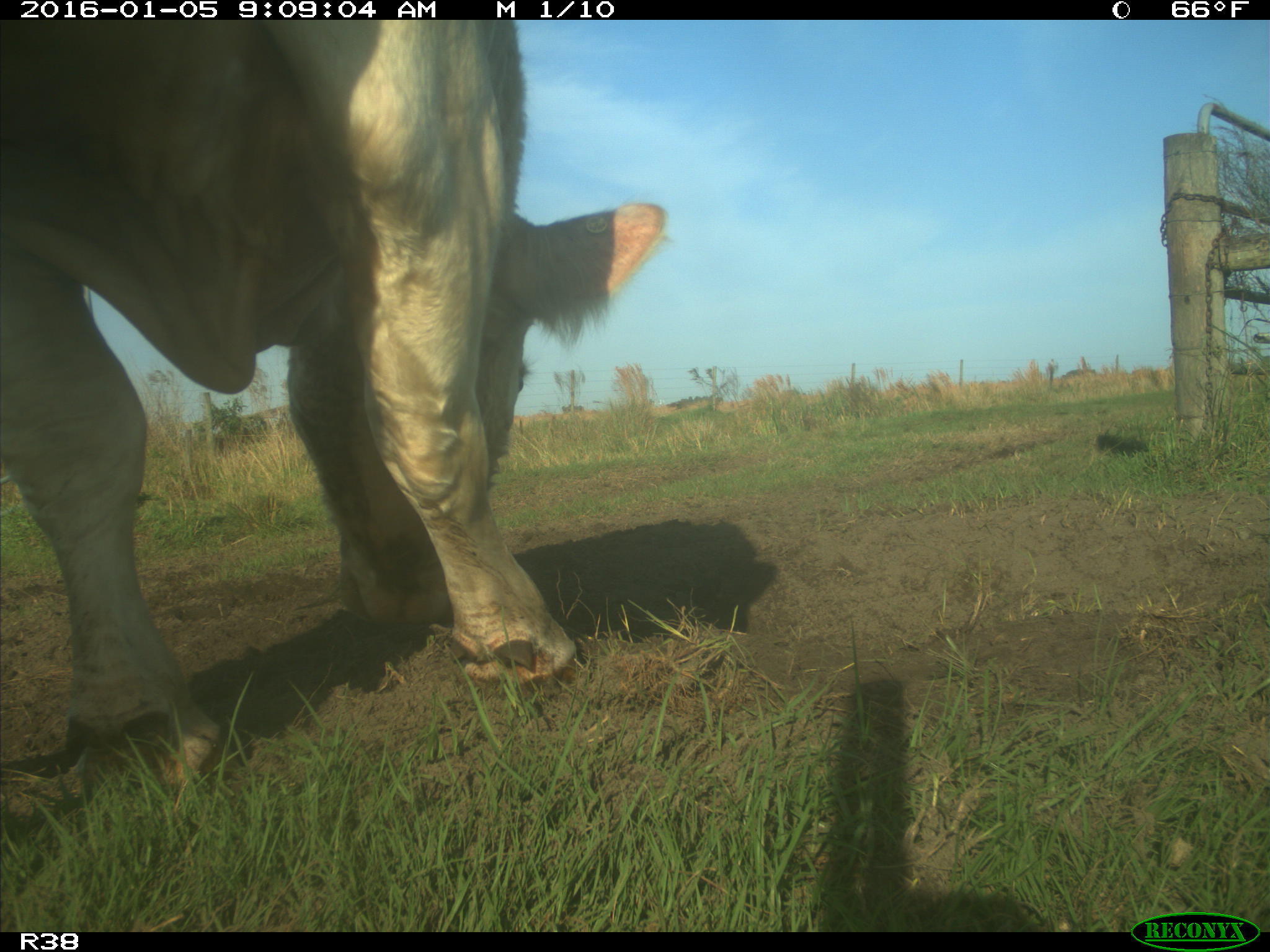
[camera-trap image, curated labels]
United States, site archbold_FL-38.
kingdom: Animalia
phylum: Chordata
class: Mammalia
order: Artiodactyla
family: Bovidae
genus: Bos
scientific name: Bos taurus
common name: domestic cow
Bos taurus (domestic cow).